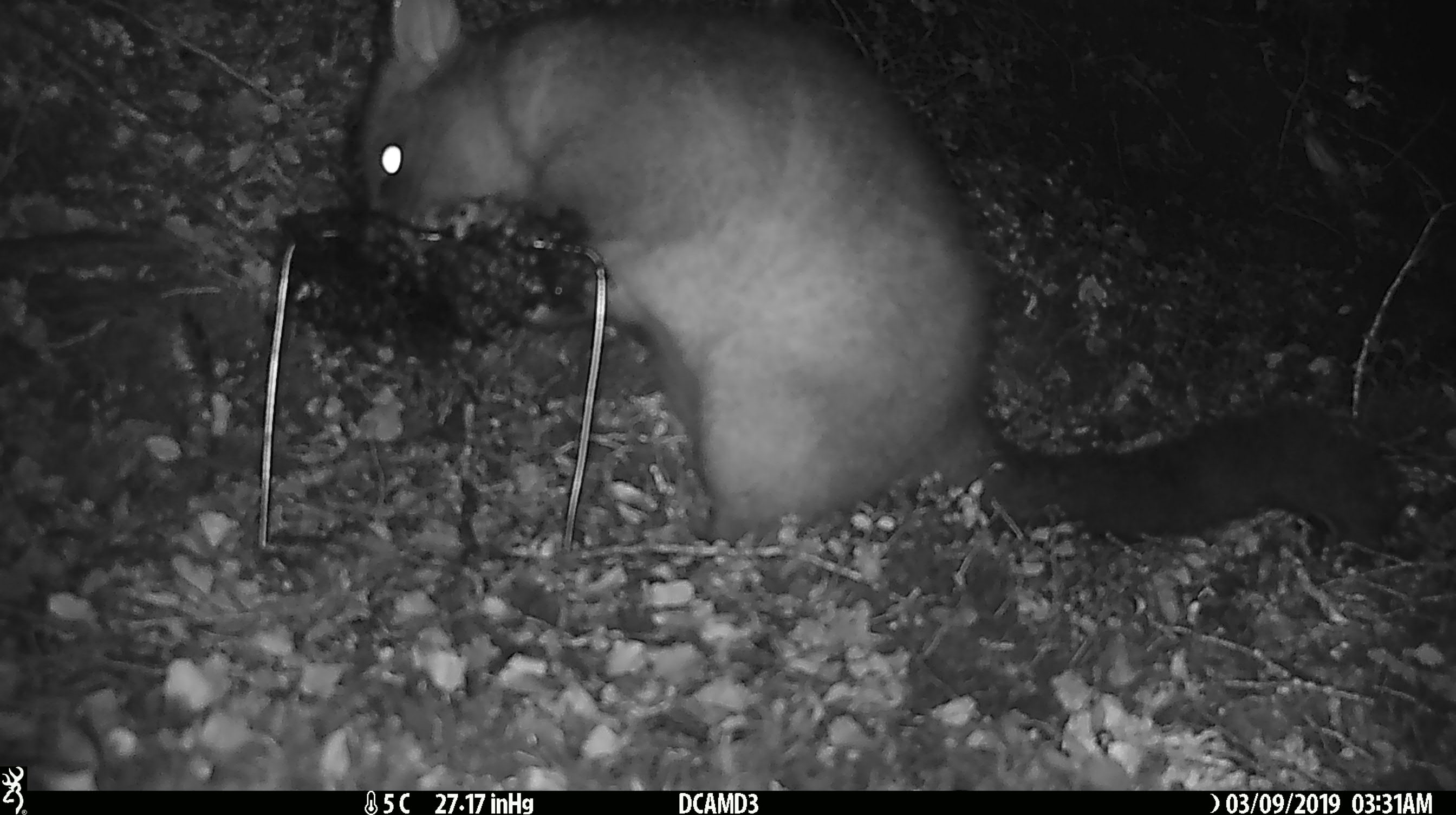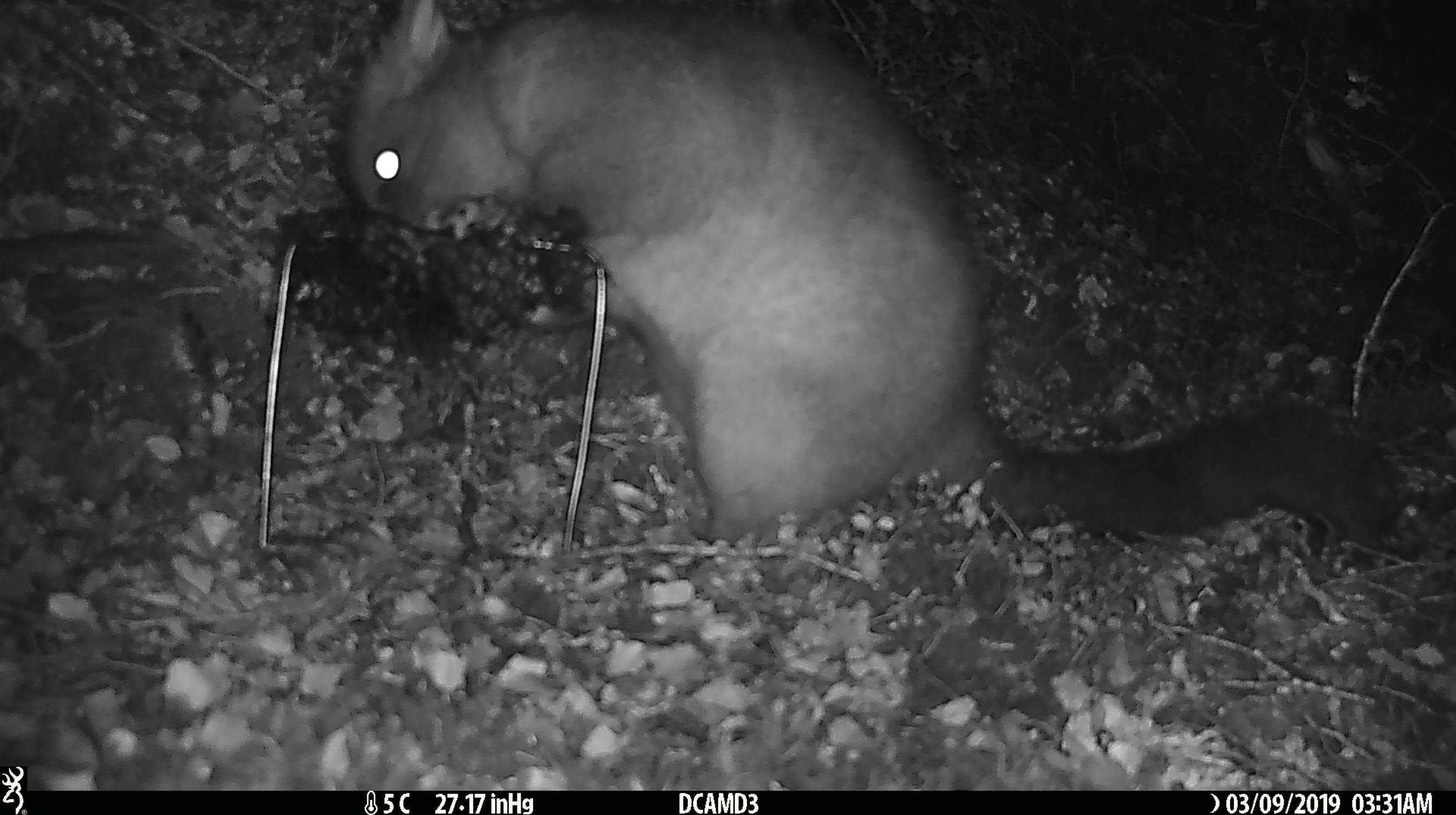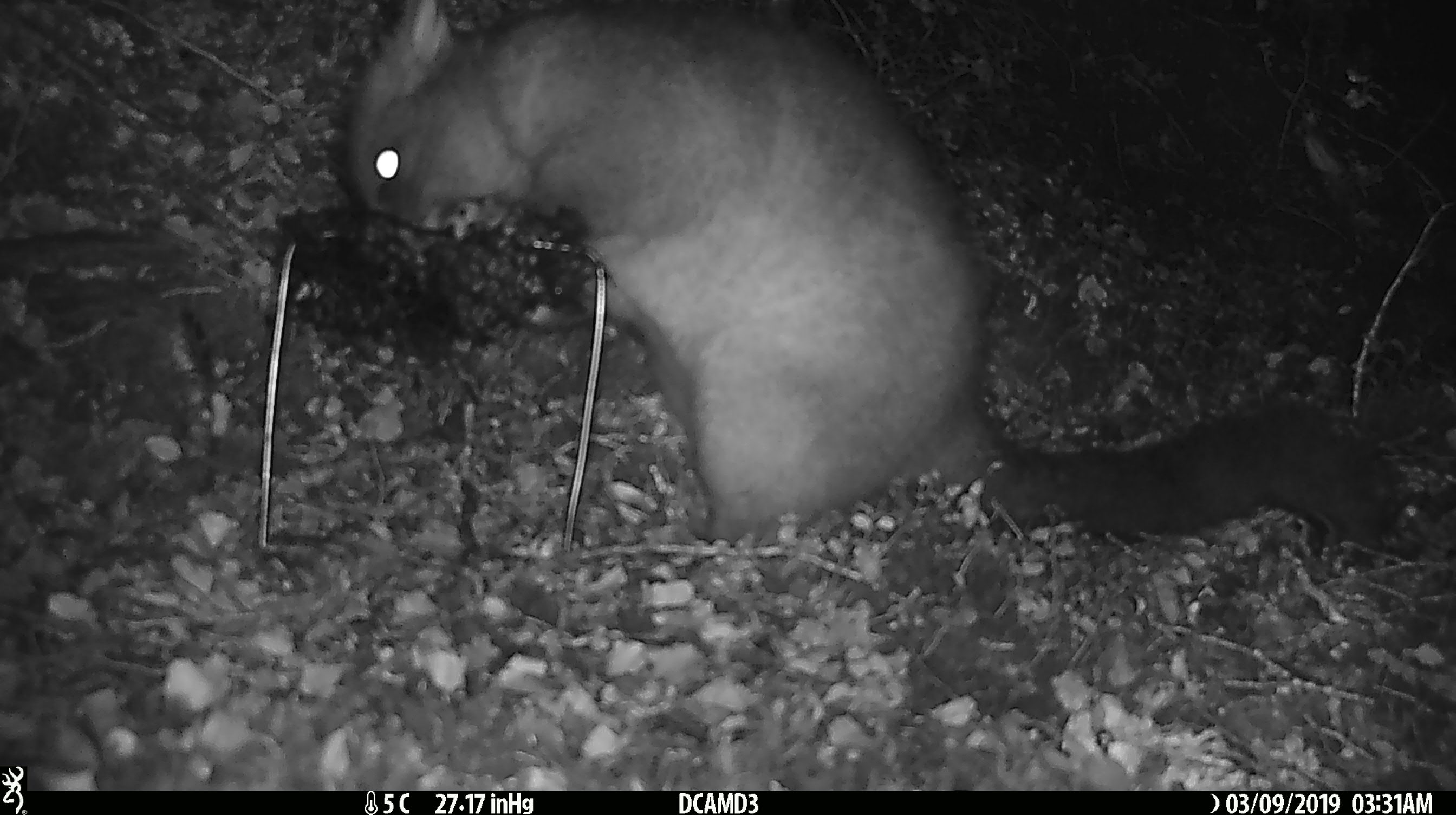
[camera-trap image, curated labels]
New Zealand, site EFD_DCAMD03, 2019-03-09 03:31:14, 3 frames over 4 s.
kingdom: Animalia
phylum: Chordata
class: Mammalia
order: Diprotodontia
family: Phalangeridae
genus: Trichosurus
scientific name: Trichosurus vulpecula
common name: common brushtail possum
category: possum